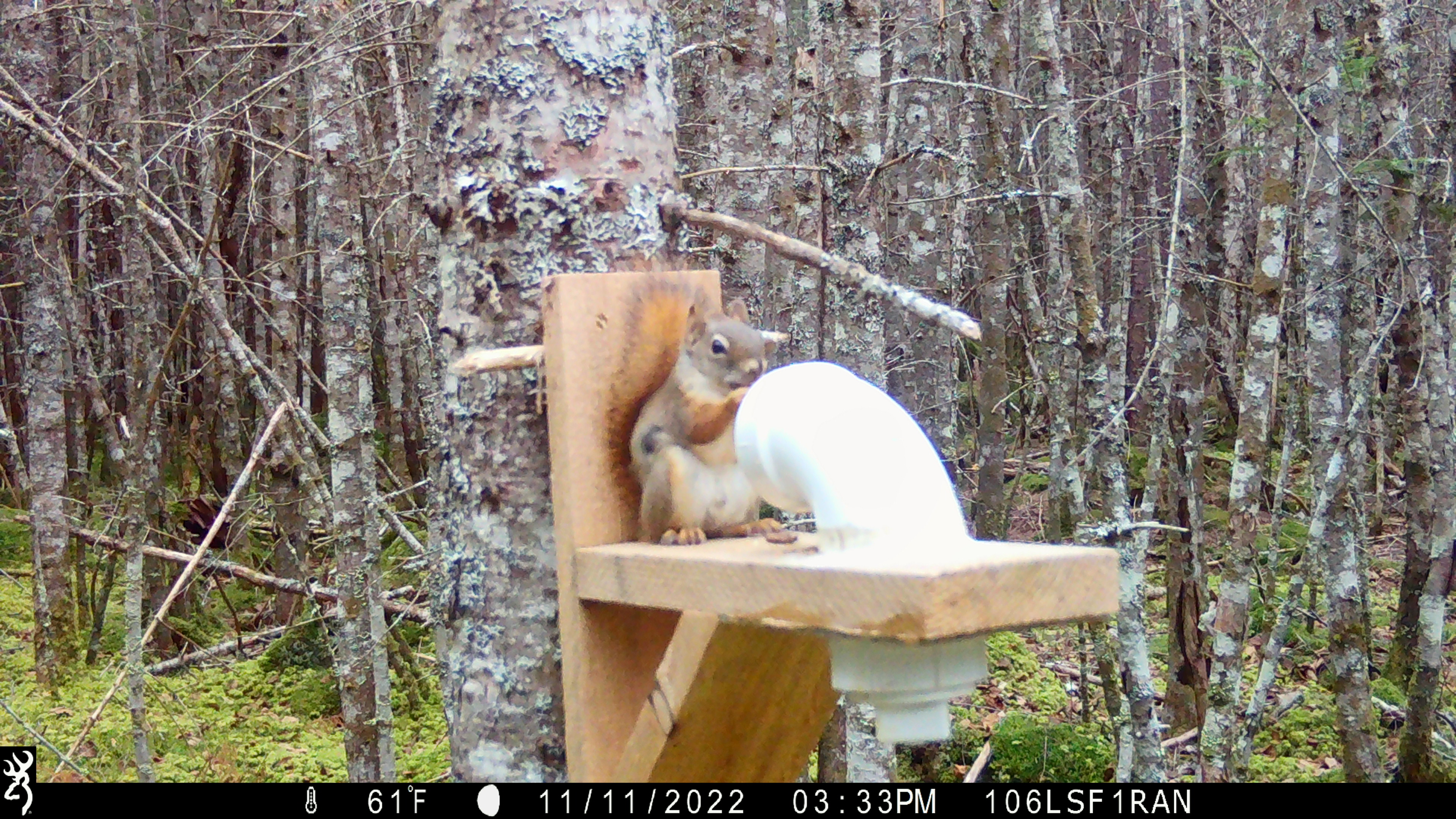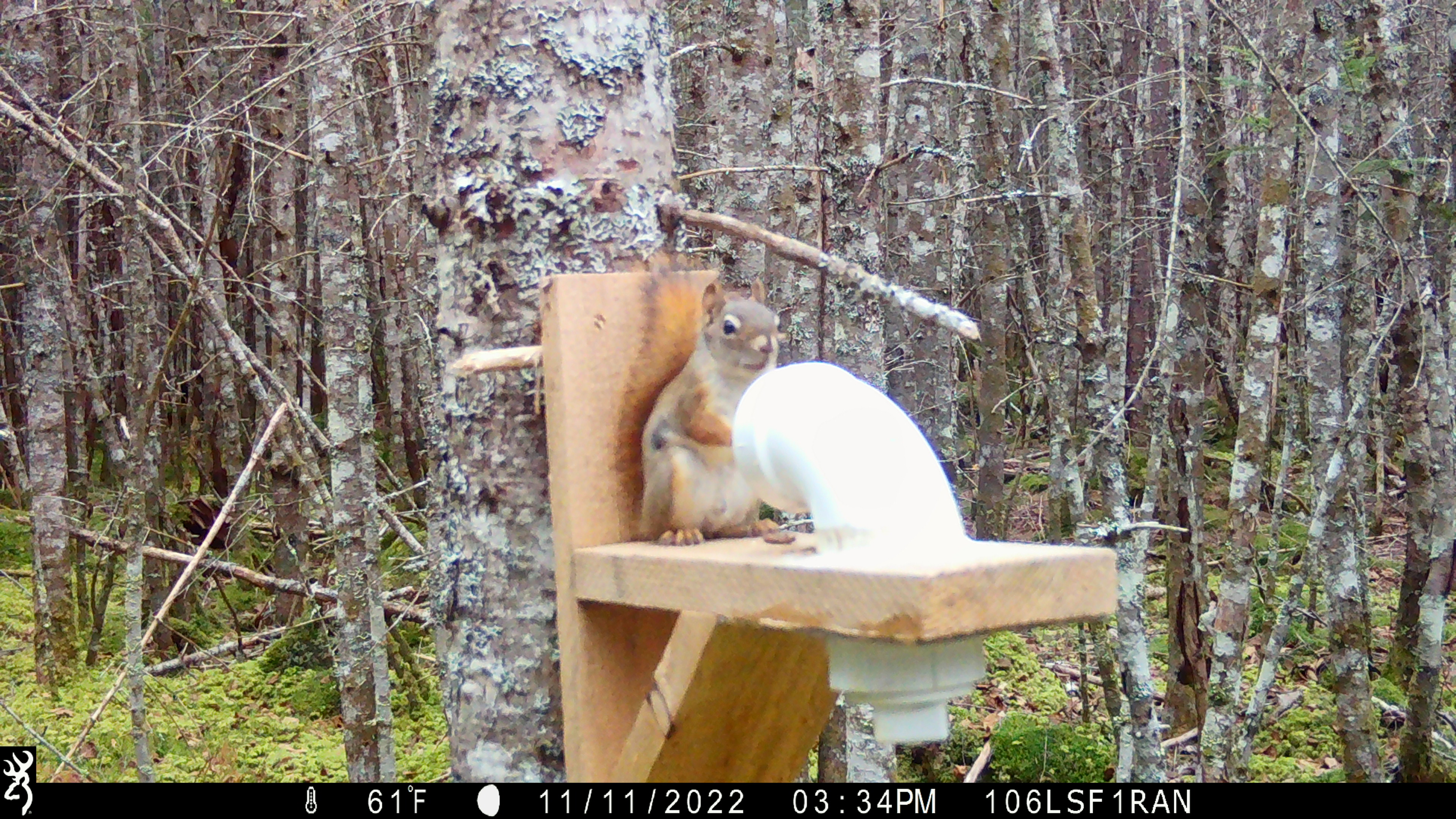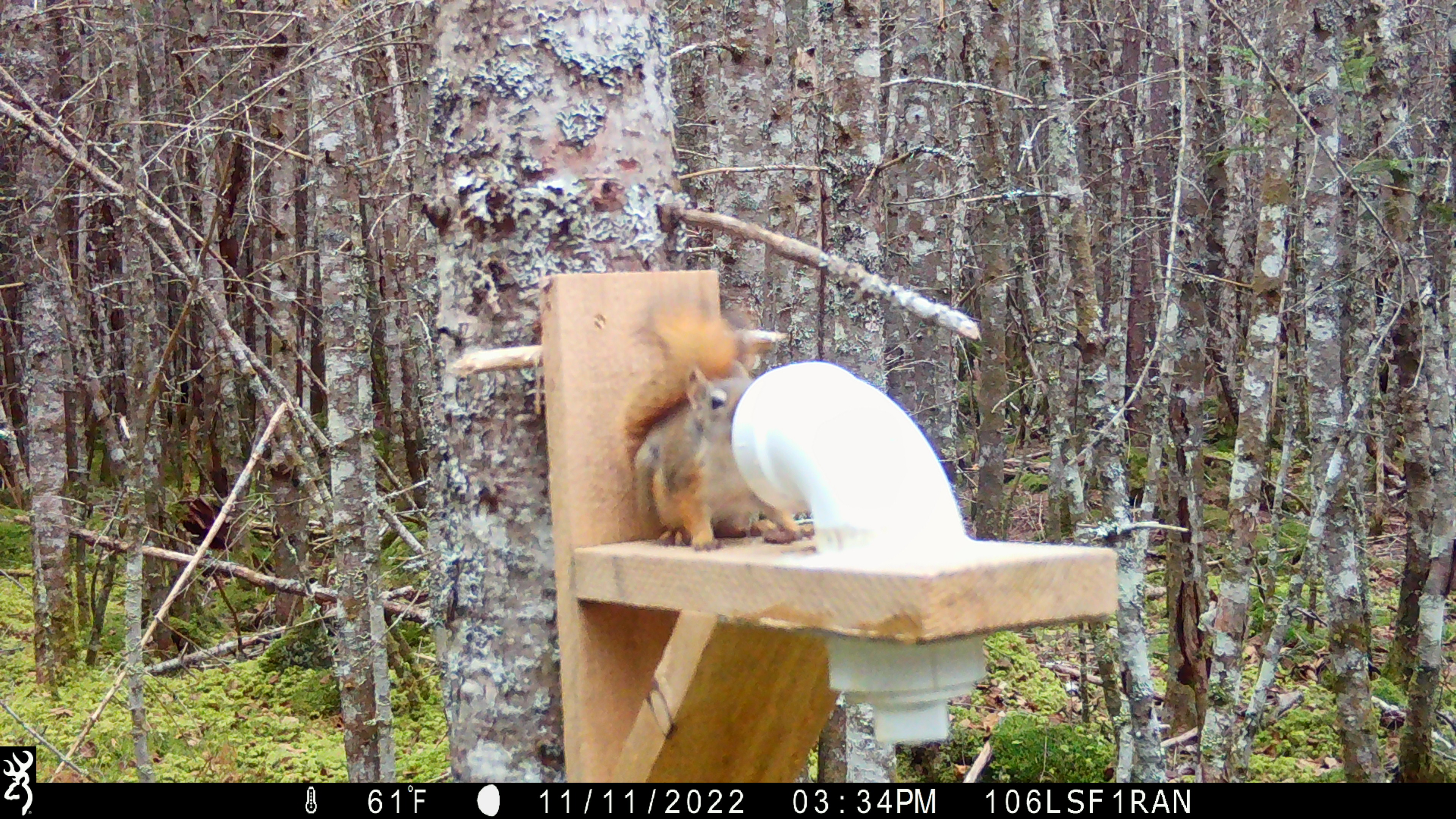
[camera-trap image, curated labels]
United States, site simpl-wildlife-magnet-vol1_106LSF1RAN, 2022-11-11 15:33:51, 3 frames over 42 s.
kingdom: Animalia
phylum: Chordata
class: Mammalia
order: Rodentia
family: Sciuridae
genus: Tamiasciurus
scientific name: Tamiasciurus hudsonicus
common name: red squirrel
Red squirrel (Tamiasciurus hudsonicus).